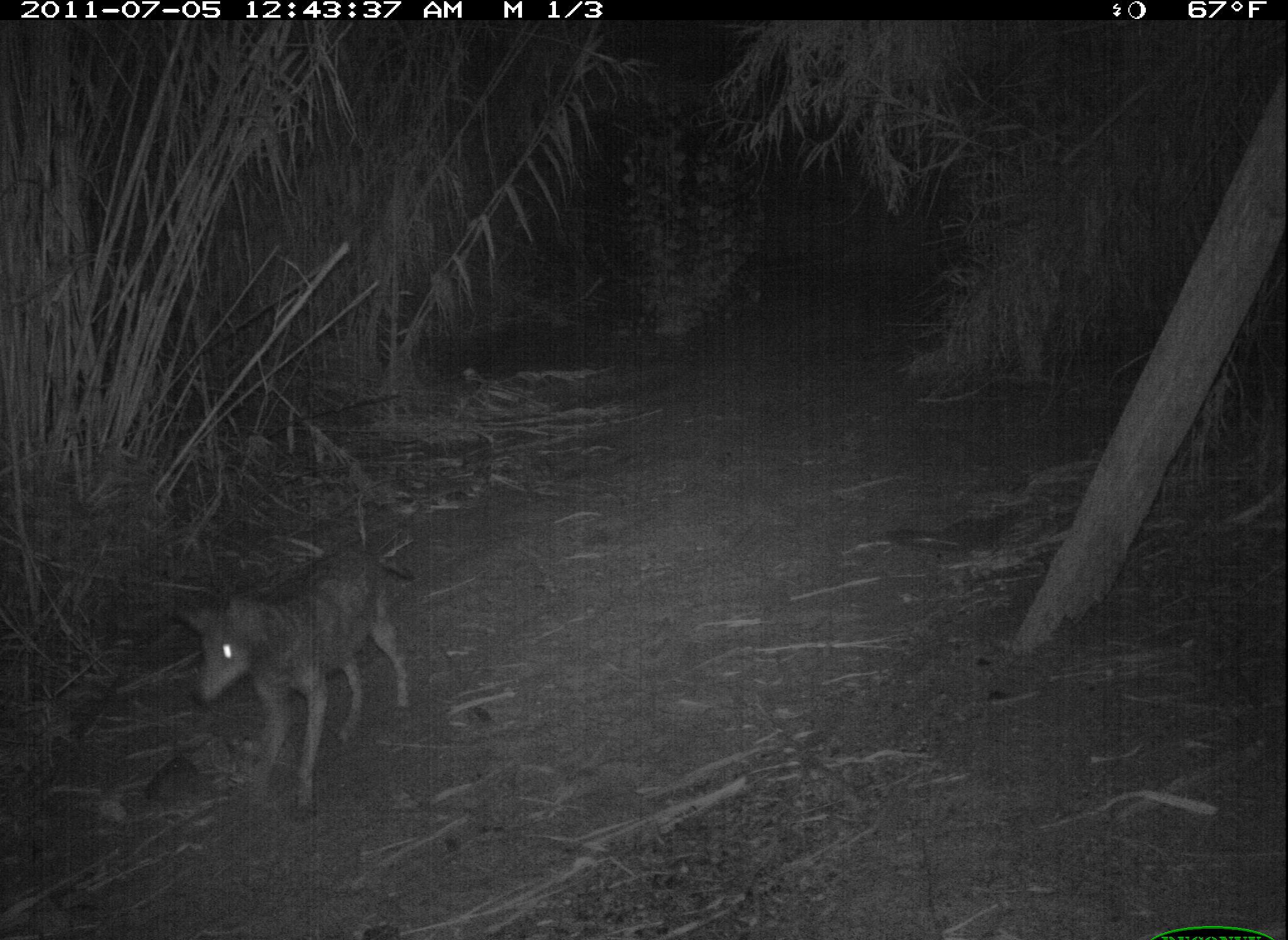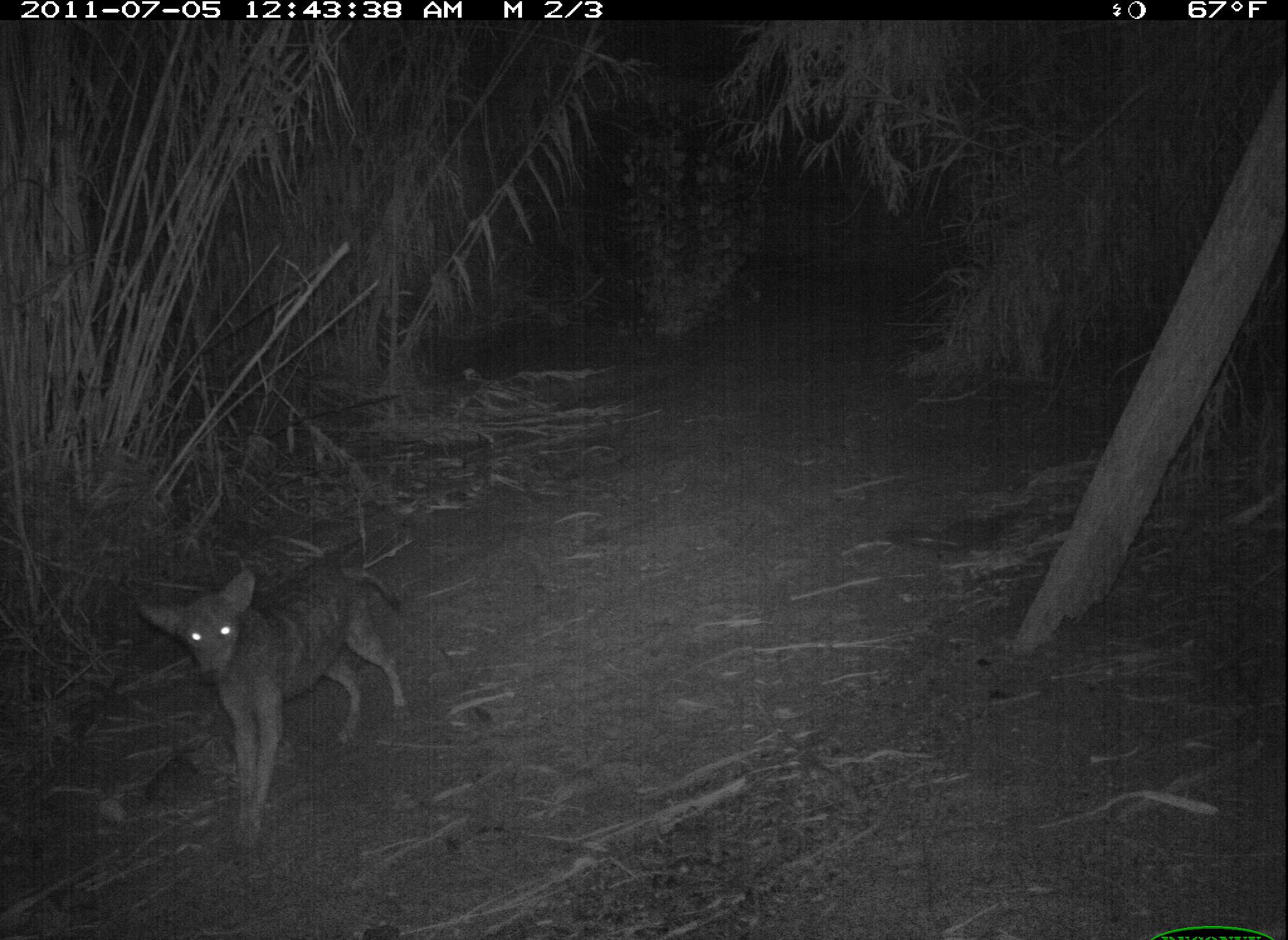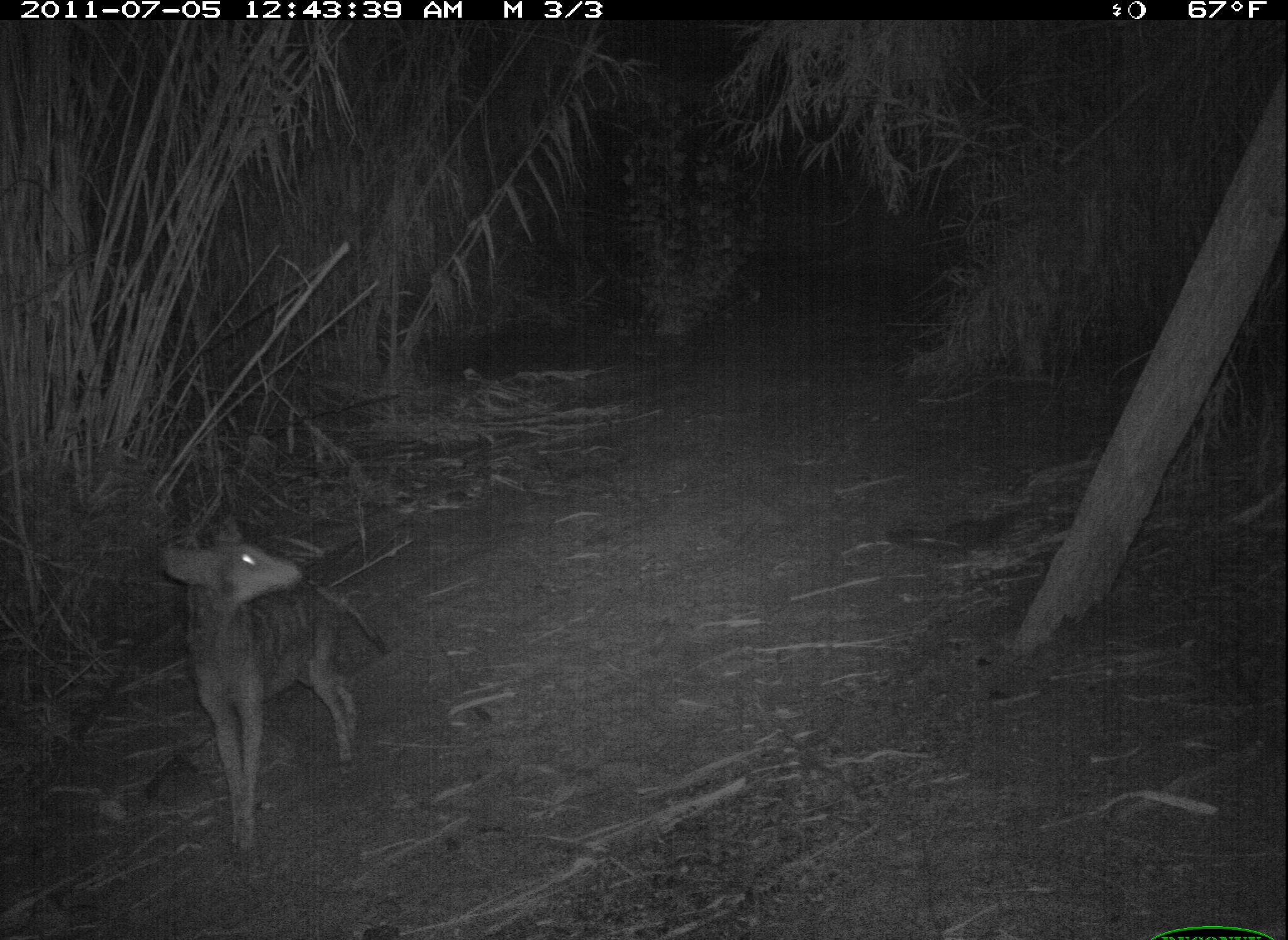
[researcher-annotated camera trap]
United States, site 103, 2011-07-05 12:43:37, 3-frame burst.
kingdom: Animalia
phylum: Chordata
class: Mammalia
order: Carnivora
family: Canidae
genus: Canis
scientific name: Canis latrans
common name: coyote